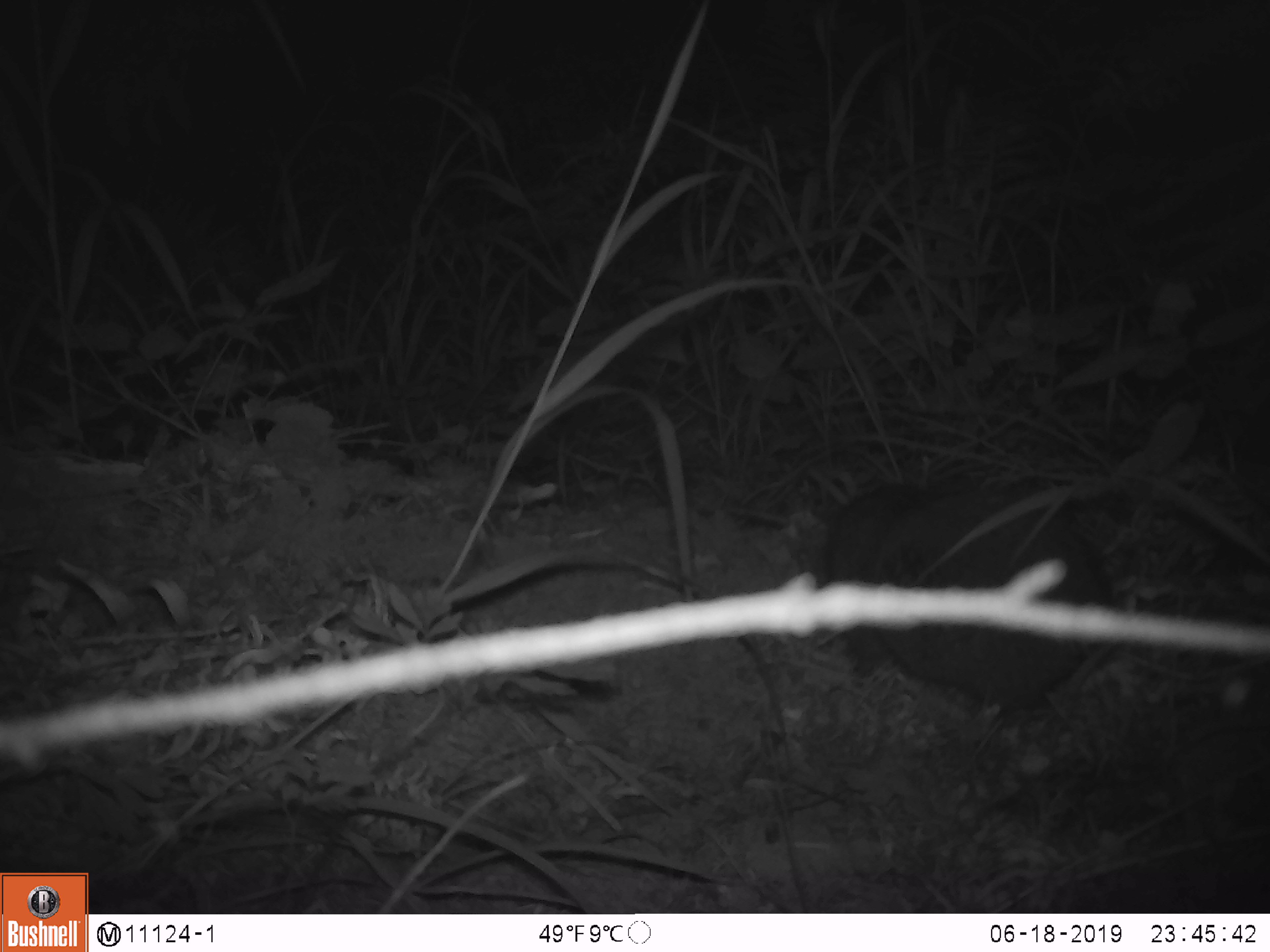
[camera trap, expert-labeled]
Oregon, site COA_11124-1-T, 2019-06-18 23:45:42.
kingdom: Animalia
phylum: Chordata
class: Mammalia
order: Rodentia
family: Aplodontiidae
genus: Aplodontia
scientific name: Aplodontia rufa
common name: mountain beaver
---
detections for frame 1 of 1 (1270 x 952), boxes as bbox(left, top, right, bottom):
mountain beaver: bbox(820, 482, 1117, 714)